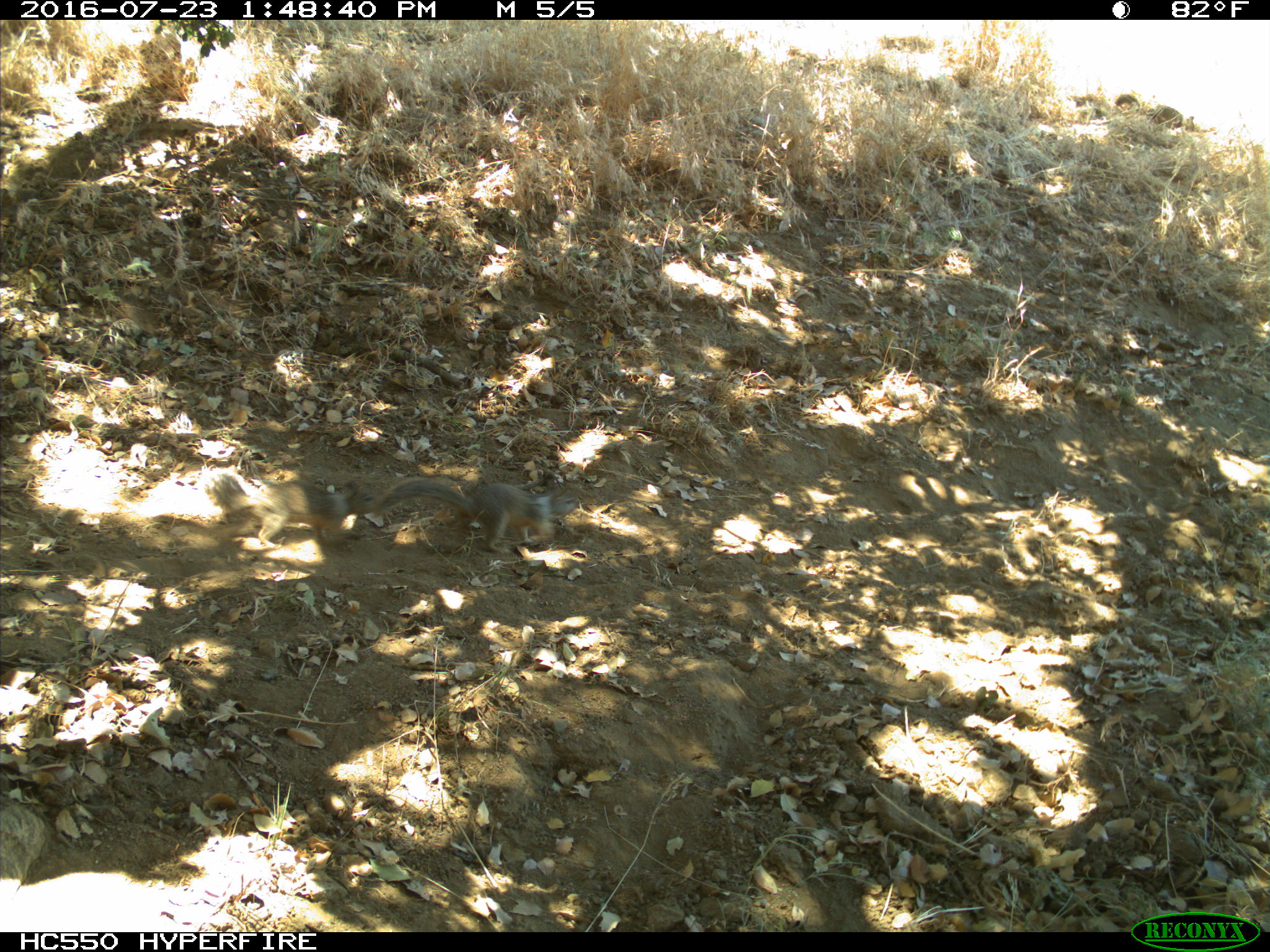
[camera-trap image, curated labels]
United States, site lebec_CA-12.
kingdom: Animalia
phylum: Chordata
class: Mammalia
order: Rodentia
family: Sciuridae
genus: Otospermophilus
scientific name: Otospermophilus beecheyi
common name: california ground squirrel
Otospermophilus beecheyi (california ground squirrel).